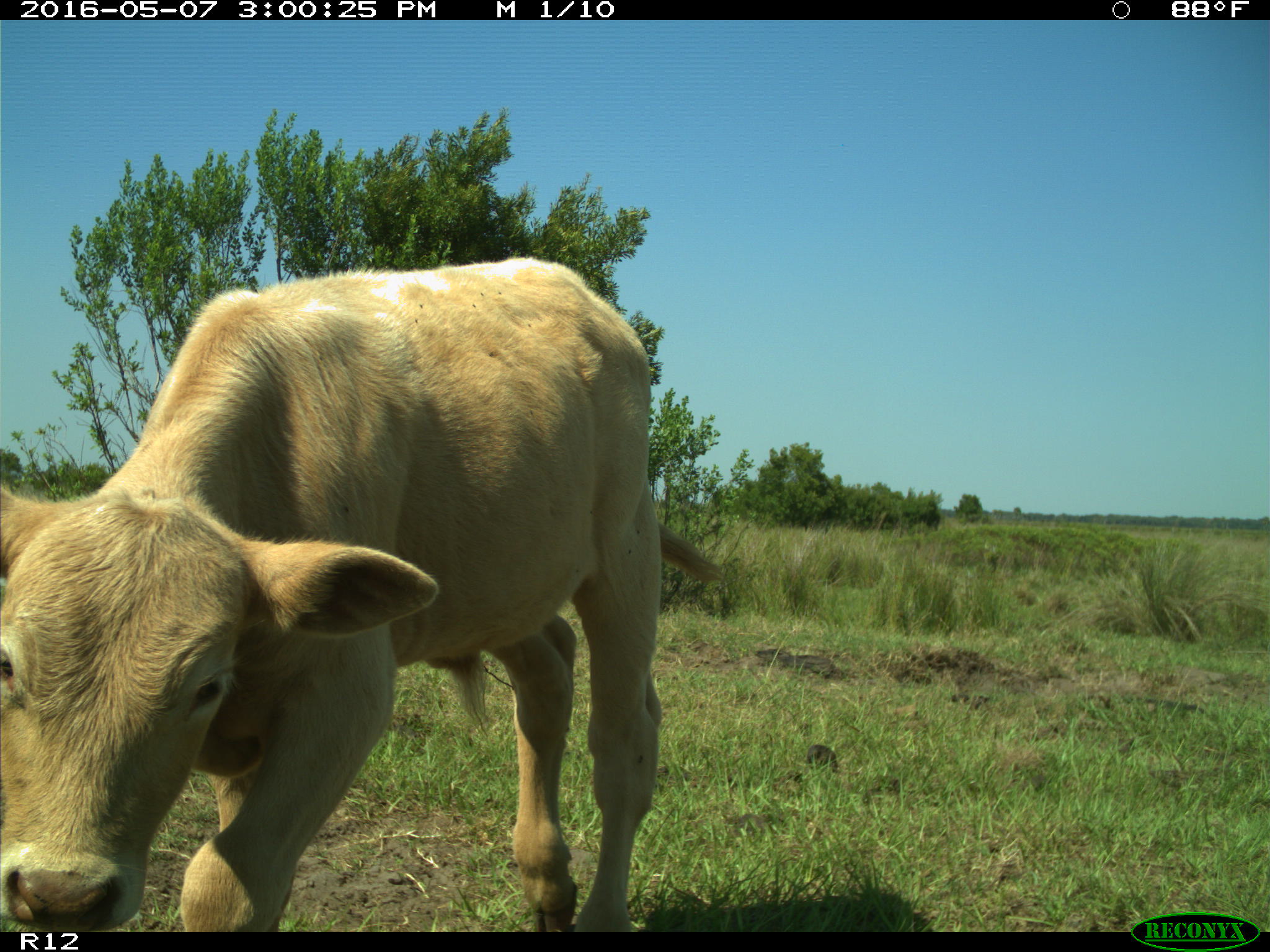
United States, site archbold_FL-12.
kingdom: Animalia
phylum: Chordata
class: Mammalia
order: Artiodactyla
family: Bovidae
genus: Bos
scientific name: Bos taurus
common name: domestic cow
Bos taurus (domestic cow).